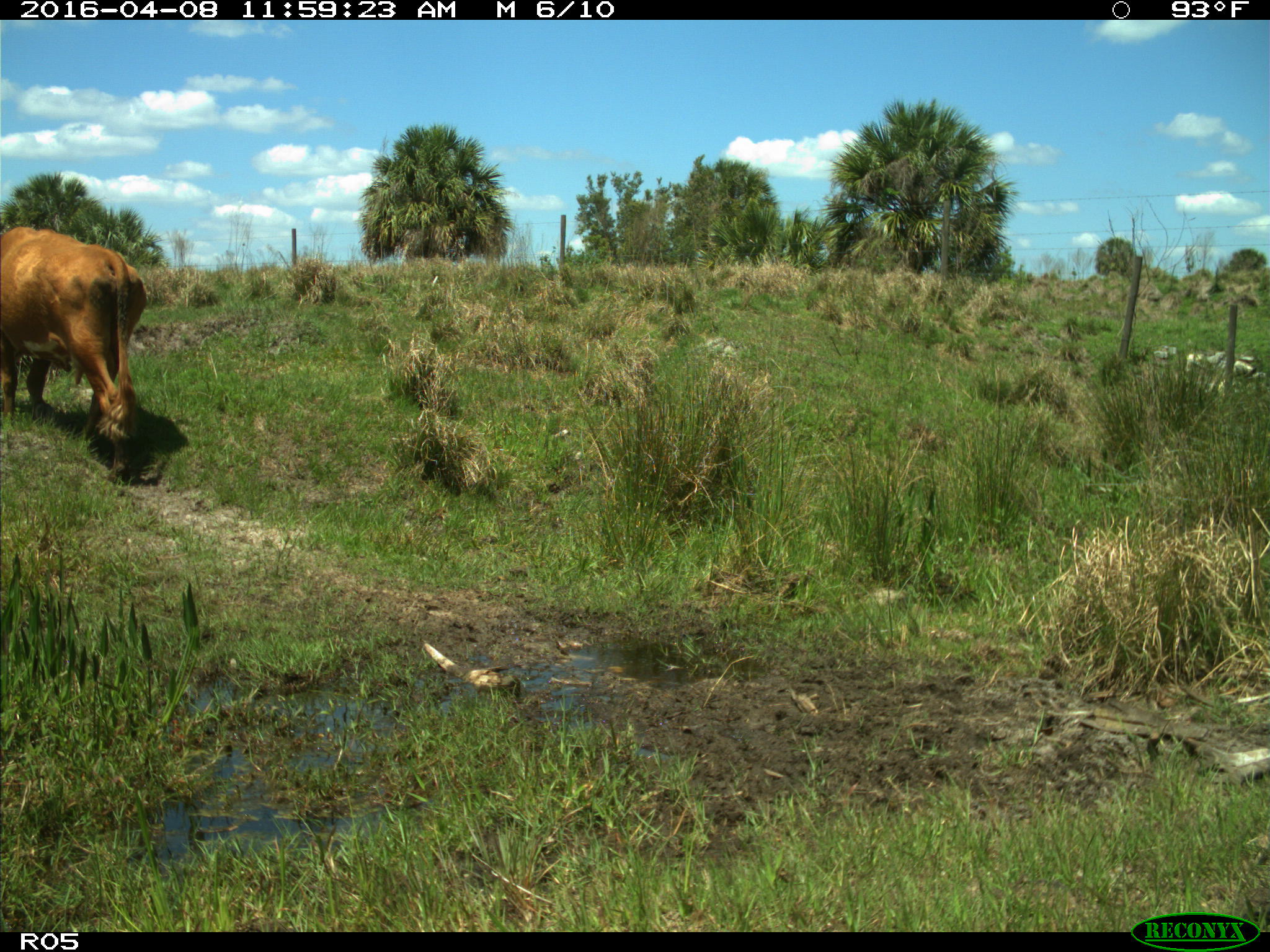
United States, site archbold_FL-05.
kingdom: Animalia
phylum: Chordata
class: Mammalia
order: Artiodactyla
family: Bovidae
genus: Bos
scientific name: Bos taurus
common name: domestic cow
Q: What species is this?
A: Bos taurus (domestic cow).